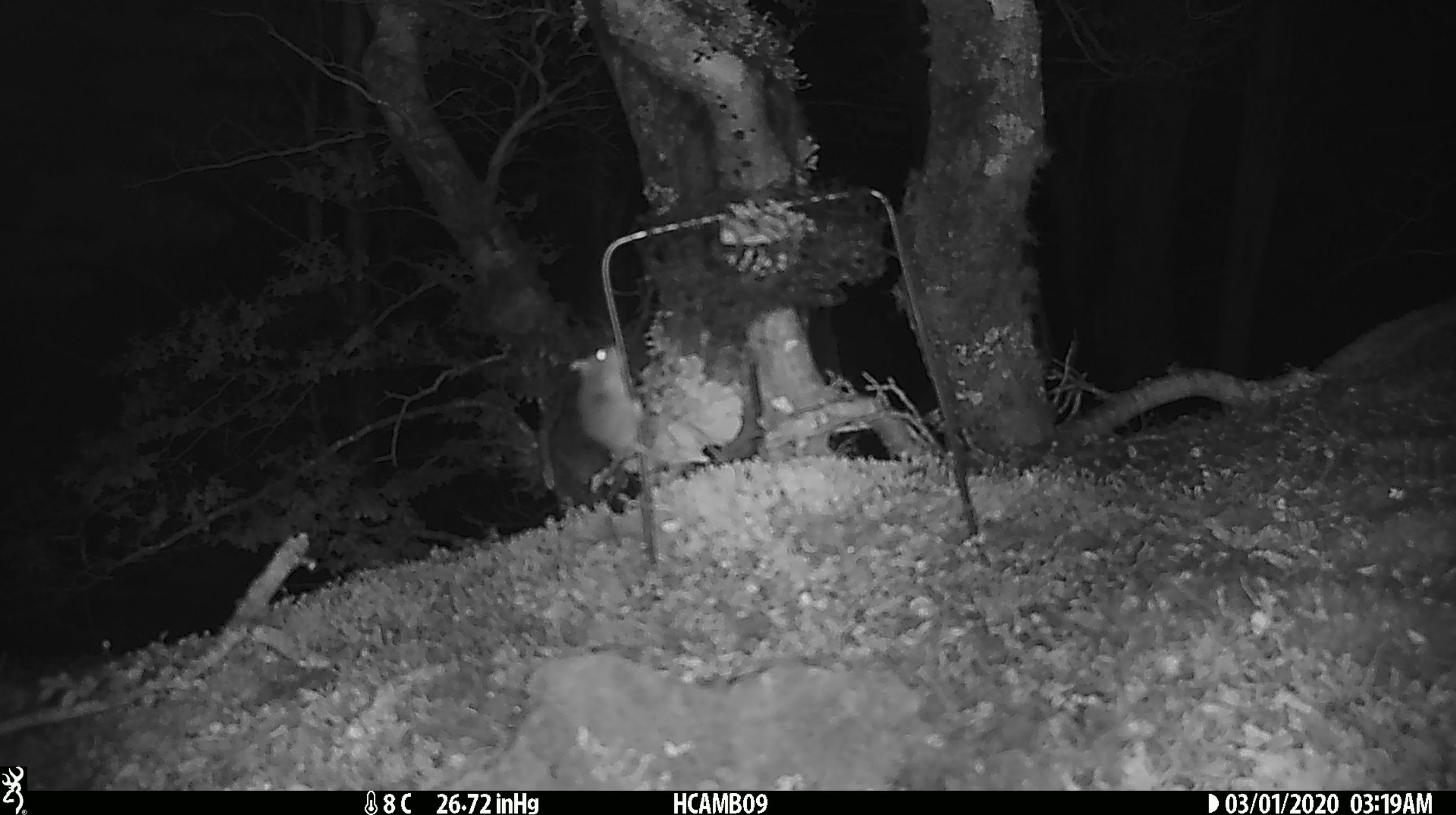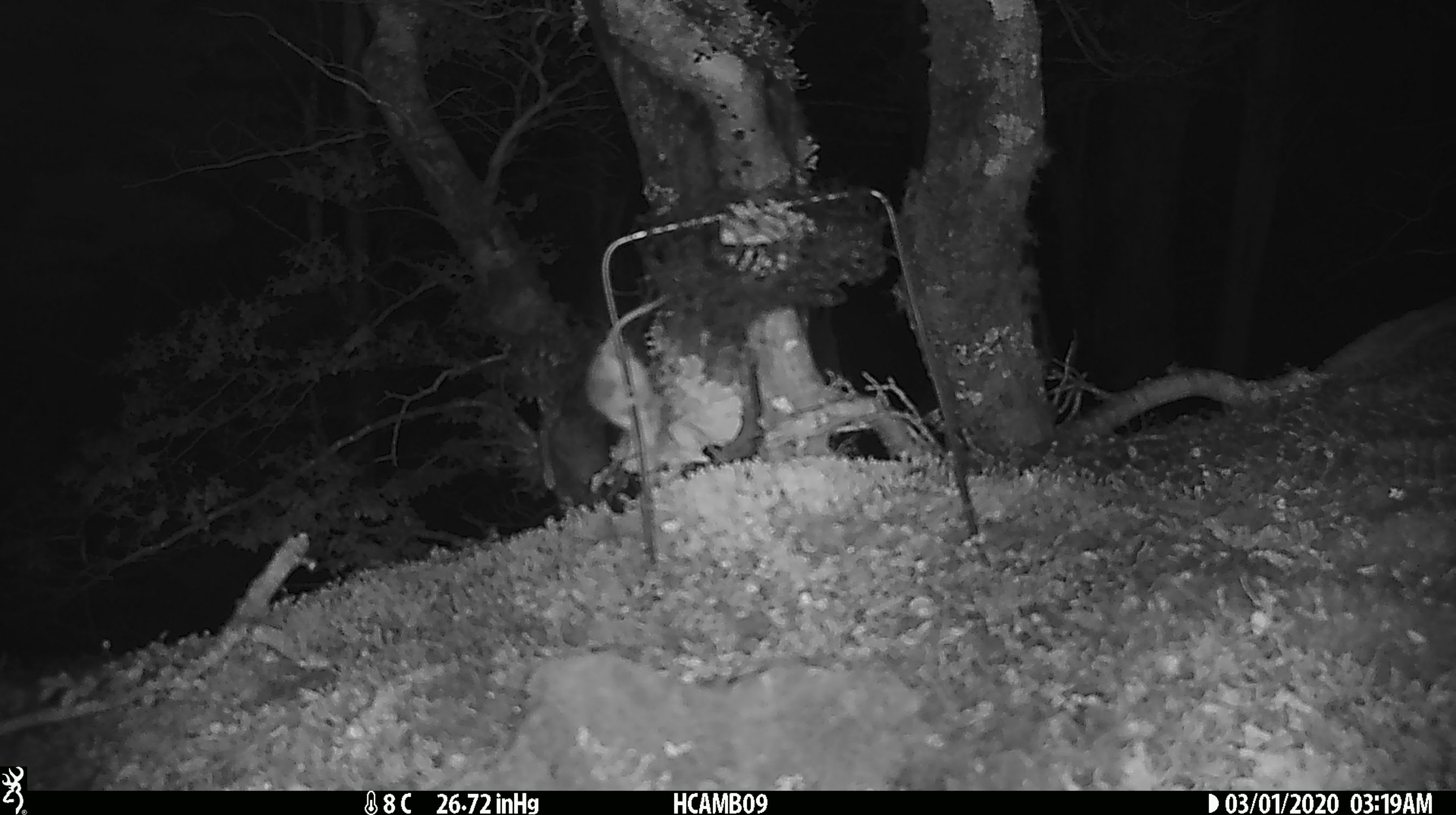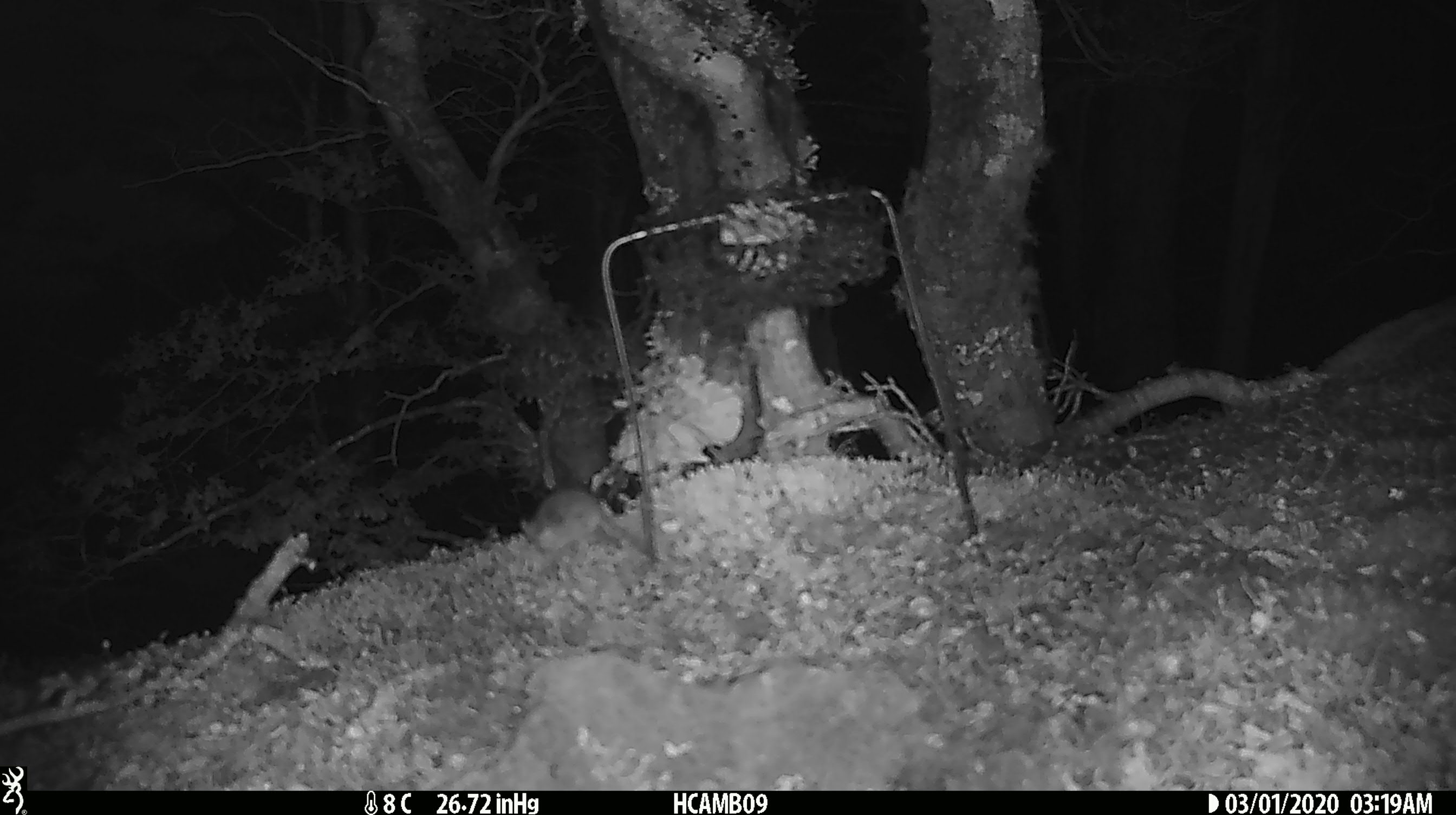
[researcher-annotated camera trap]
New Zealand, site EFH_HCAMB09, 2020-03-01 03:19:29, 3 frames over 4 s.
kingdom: Animalia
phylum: Chordata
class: Mammalia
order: Rodentia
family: Muridae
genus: Mus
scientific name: Mus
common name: mouse